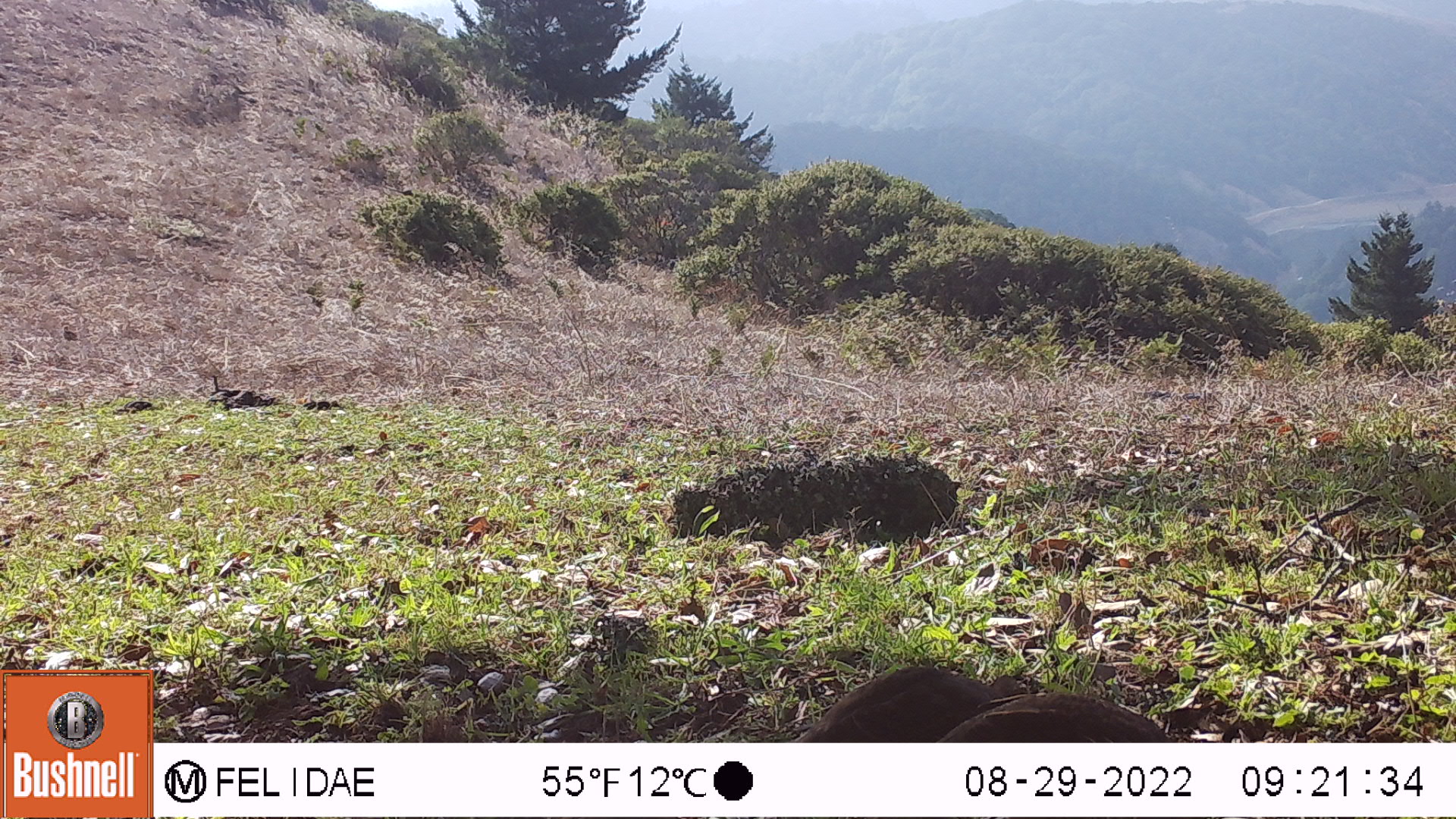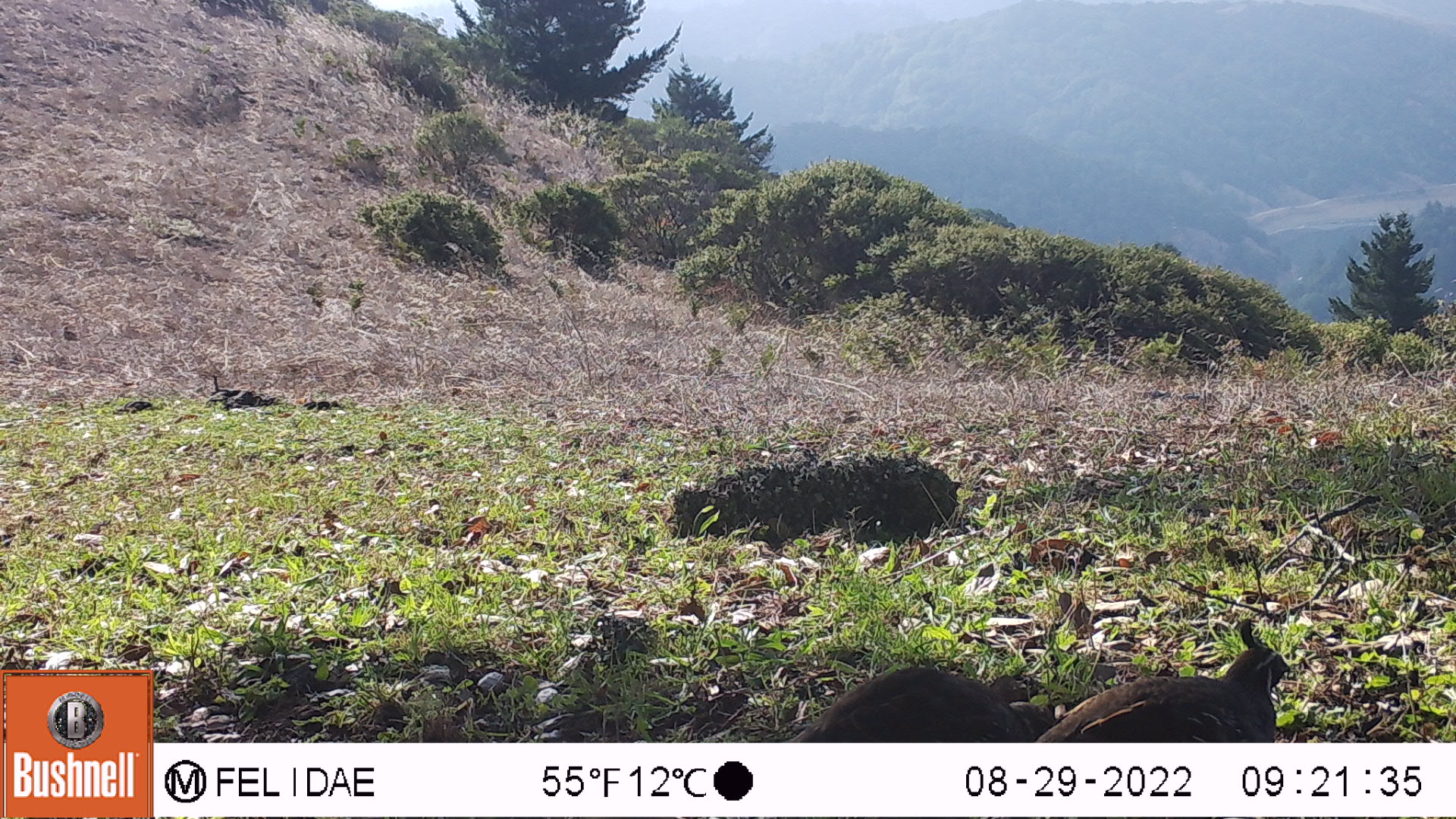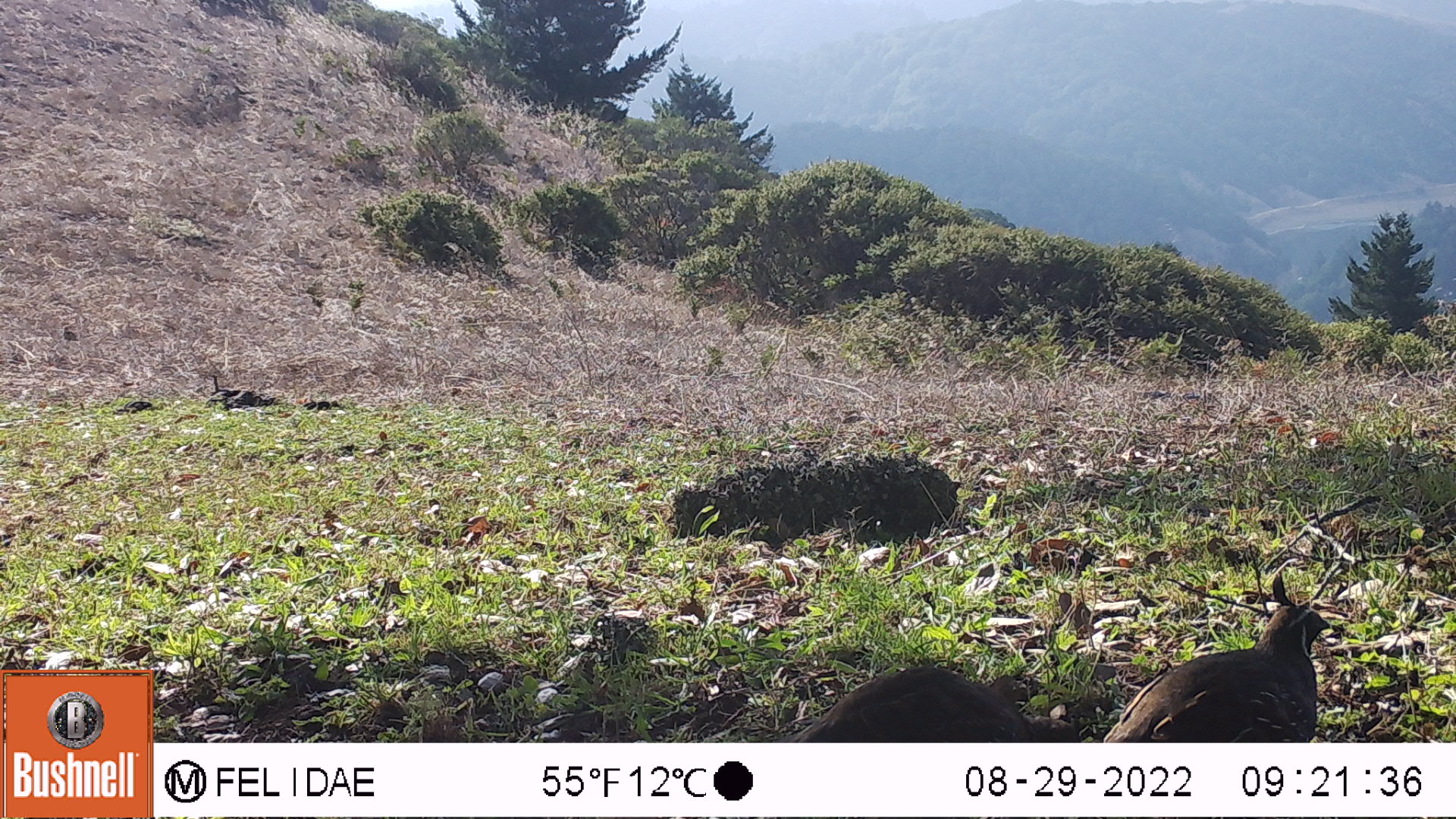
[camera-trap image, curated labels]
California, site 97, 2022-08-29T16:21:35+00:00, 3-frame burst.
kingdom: Animalia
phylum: Chordata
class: Aves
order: Galliformes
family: Odontophoridae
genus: Callipepla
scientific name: Callipepla californica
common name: california quail